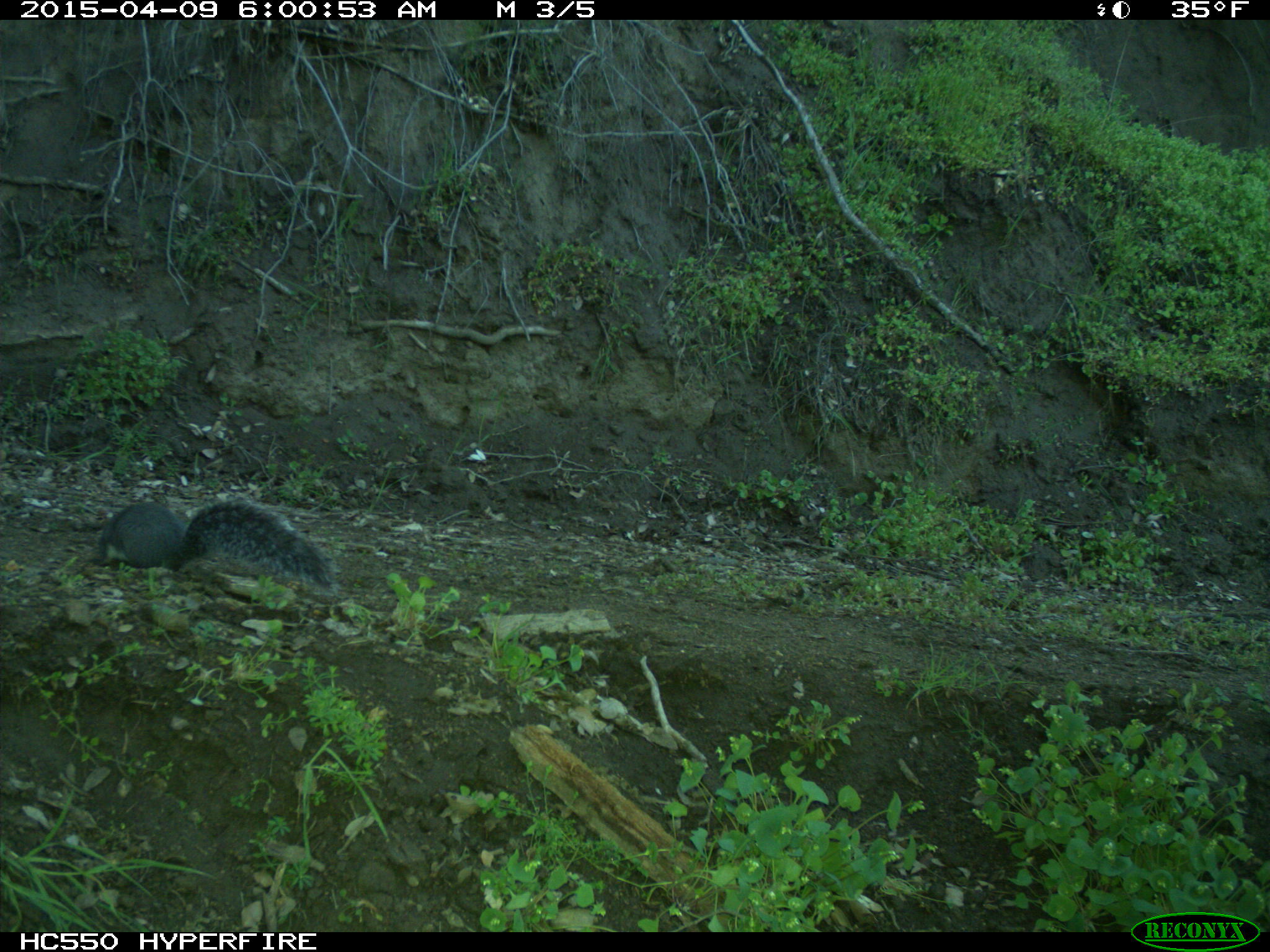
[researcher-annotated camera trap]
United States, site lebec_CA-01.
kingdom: Animalia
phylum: Chordata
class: Mammalia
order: Rodentia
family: Sciuridae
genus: Sciurus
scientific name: Sciurus carolinensis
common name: eastern gray squirrel